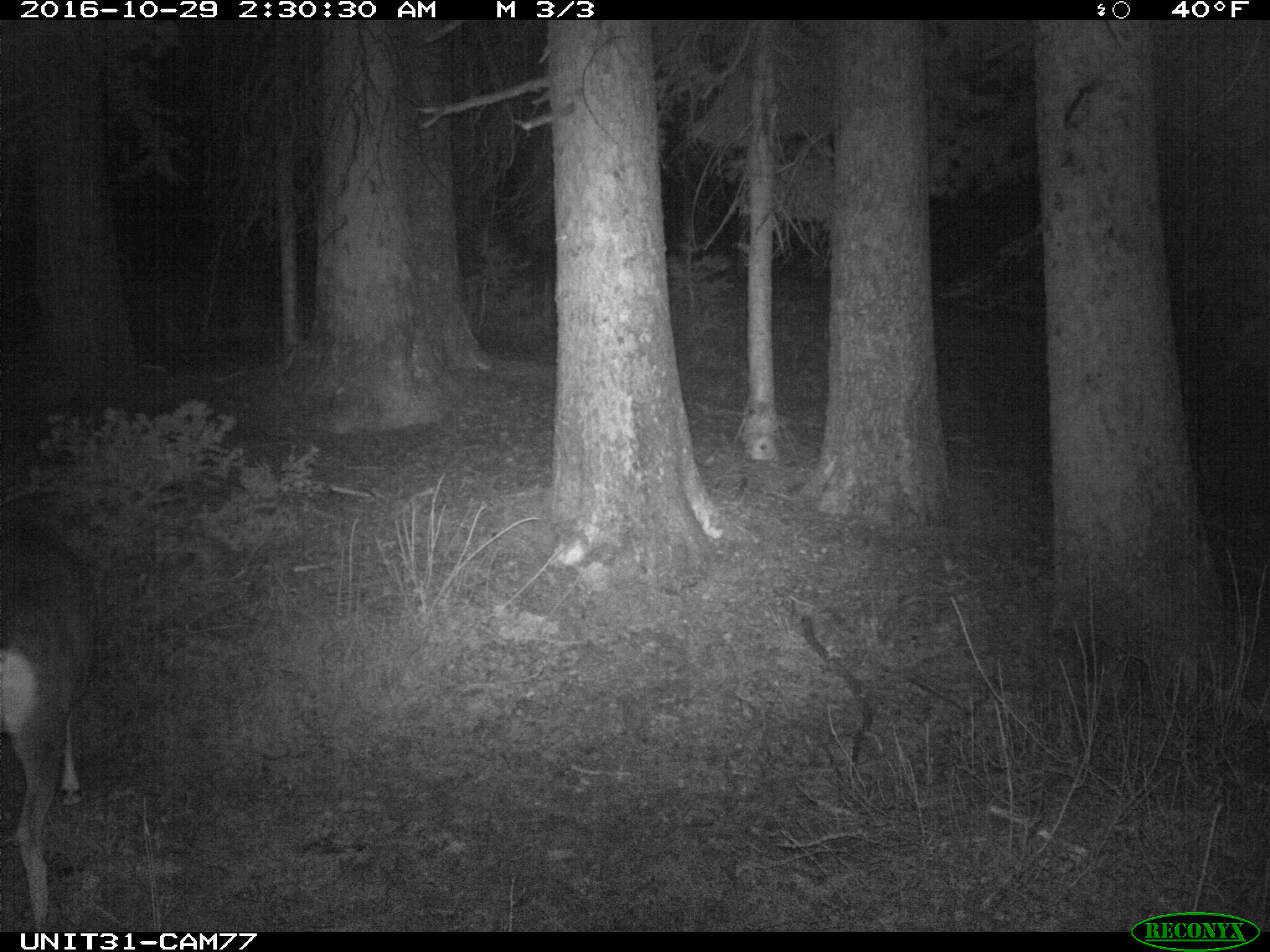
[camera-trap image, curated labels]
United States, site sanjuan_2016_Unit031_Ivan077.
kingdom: Animalia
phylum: Chordata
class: Mammalia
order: Artiodactyla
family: Cervidae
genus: Odocoileus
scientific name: Odocoileus hemionus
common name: mule deer